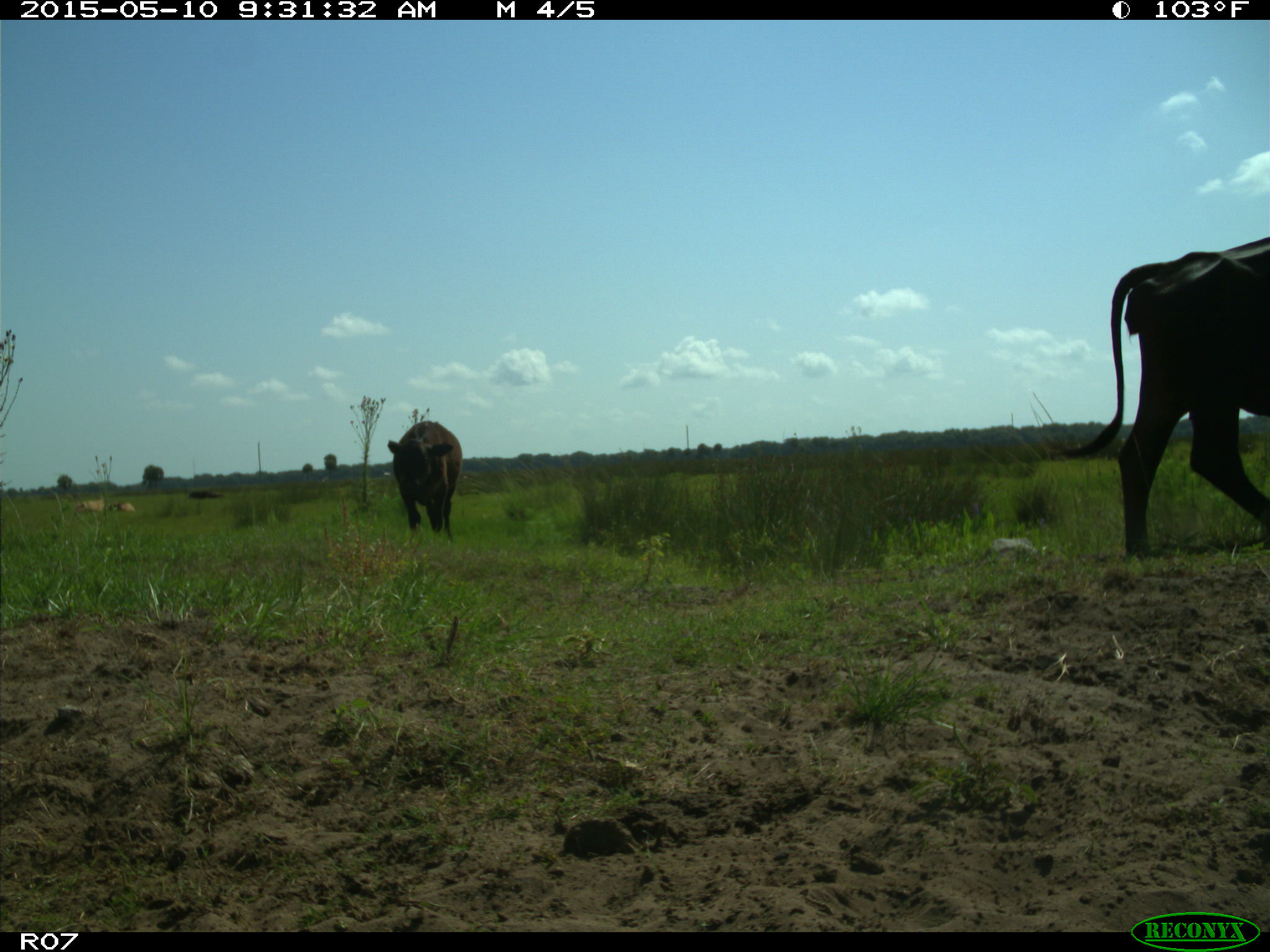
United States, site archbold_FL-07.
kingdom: Animalia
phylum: Chordata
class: Mammalia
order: Artiodactyla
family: Bovidae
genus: Bos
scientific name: Bos taurus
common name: domestic cow